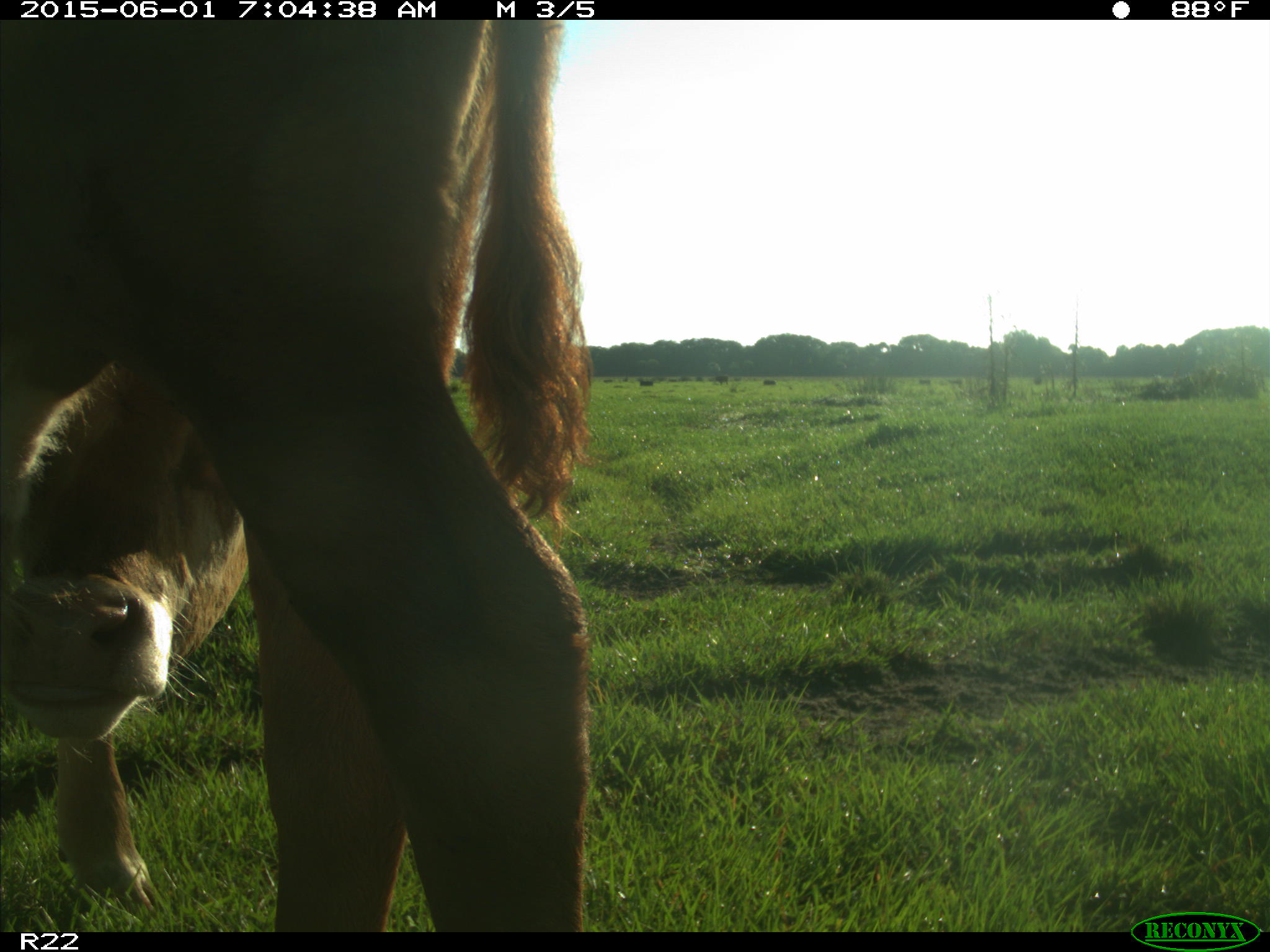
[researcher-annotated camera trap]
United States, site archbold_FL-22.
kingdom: Animalia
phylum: Chordata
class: Mammalia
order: Artiodactyla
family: Bovidae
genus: Bos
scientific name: Bos taurus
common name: domestic cow